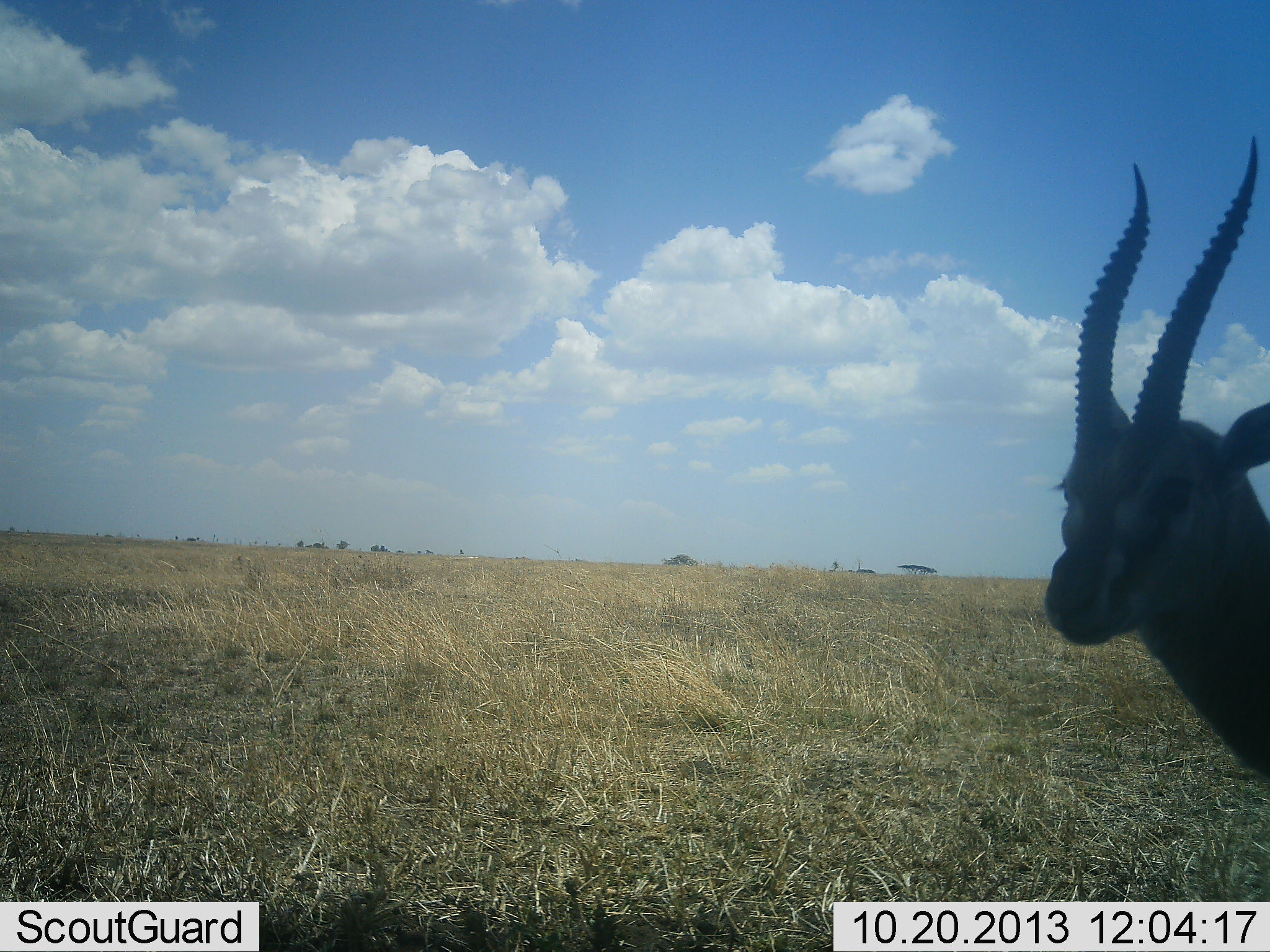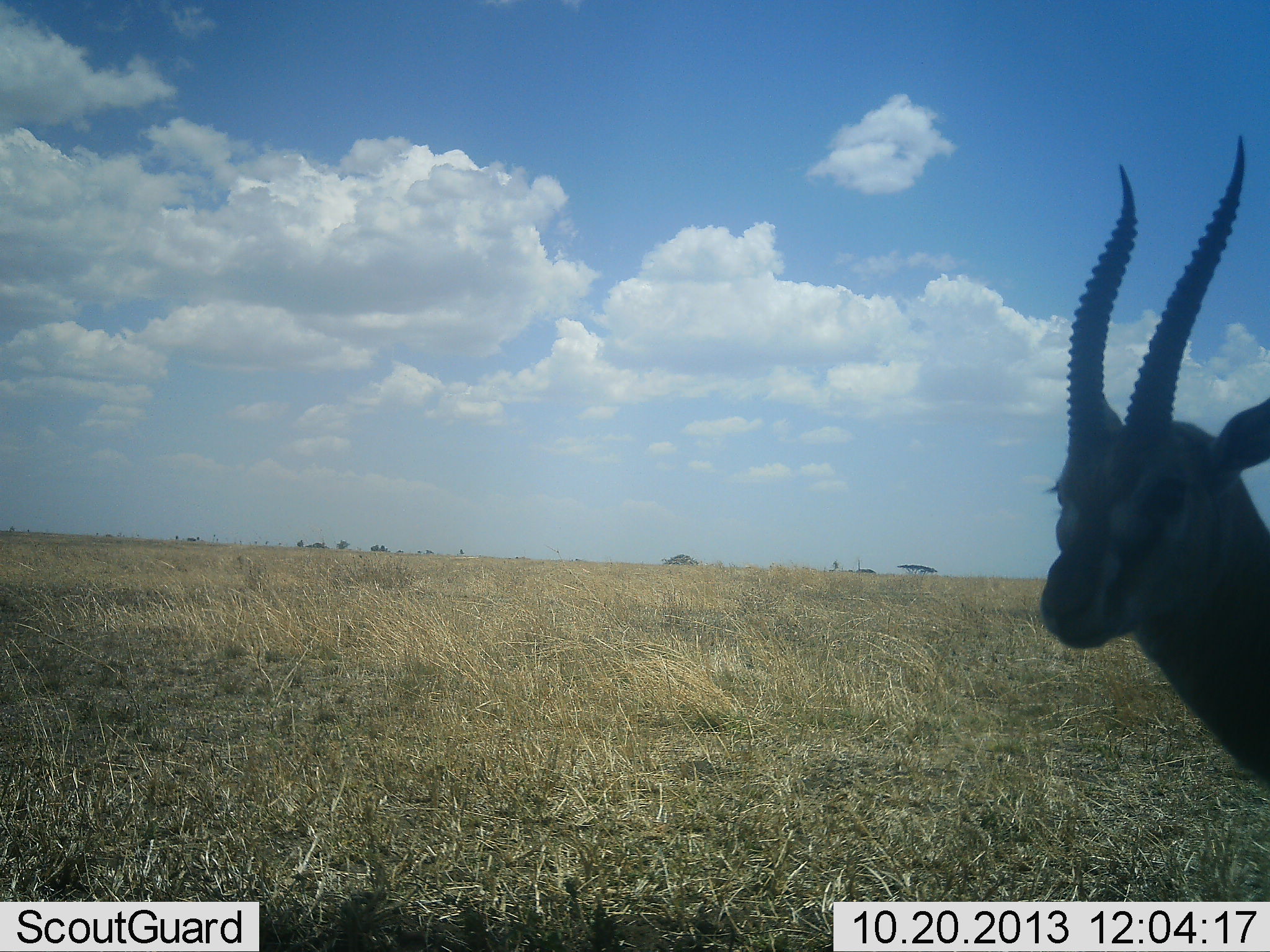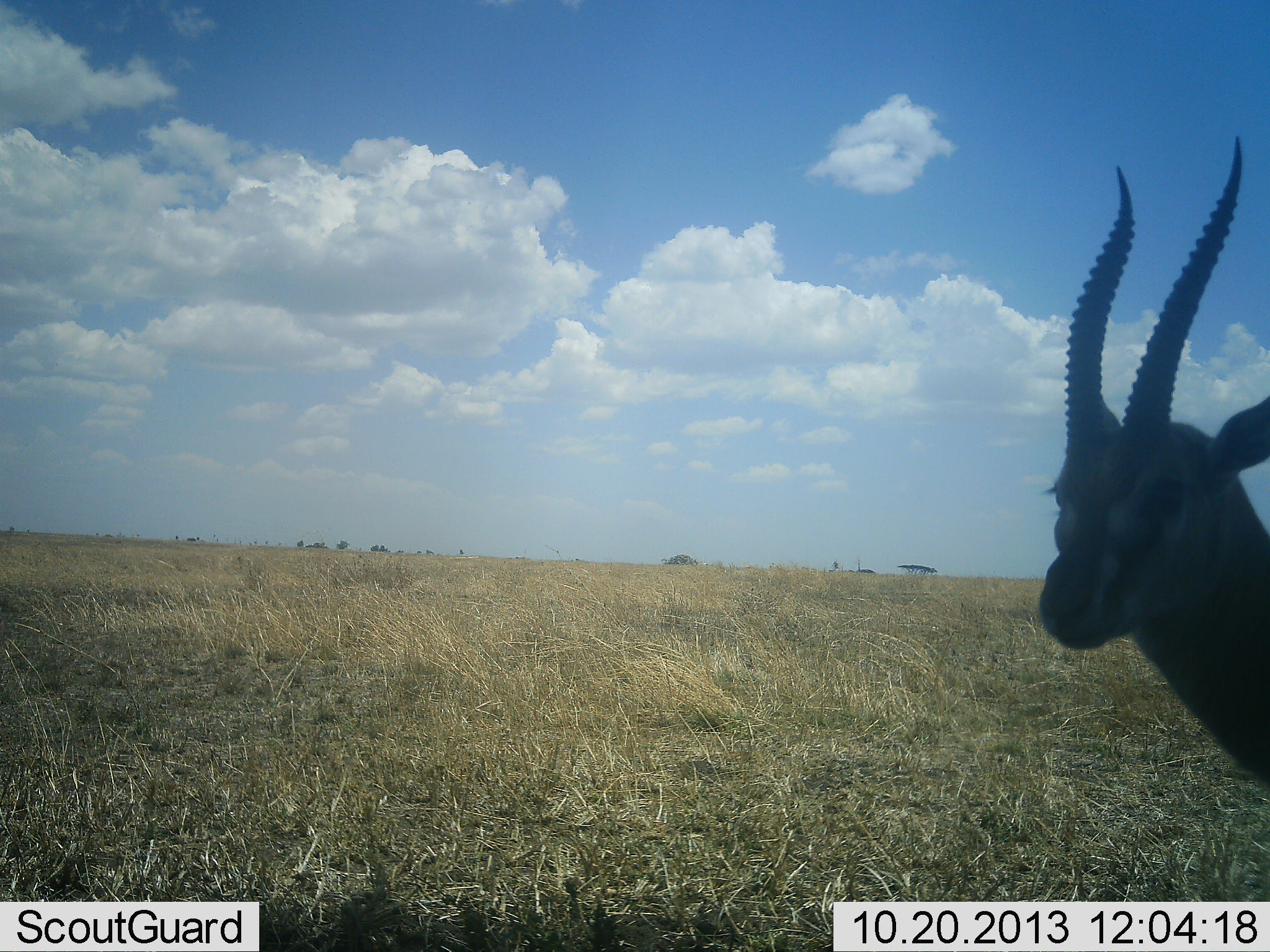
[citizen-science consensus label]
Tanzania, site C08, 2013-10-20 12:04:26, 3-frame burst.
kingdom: Animalia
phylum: Chordata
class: Mammalia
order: Artiodactyla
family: Bovidae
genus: Eudorcas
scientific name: Eudorcas thomsonii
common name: thomson's gazelle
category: gazellethomsons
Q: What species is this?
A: Gazellethomsons (thomson's gazelle) (Eudorcas thomsonii).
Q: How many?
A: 1.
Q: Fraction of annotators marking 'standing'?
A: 100%.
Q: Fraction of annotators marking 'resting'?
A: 0%.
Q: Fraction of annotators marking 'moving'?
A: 0%.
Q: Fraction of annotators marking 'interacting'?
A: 0%.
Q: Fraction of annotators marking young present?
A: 0%.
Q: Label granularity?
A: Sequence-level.